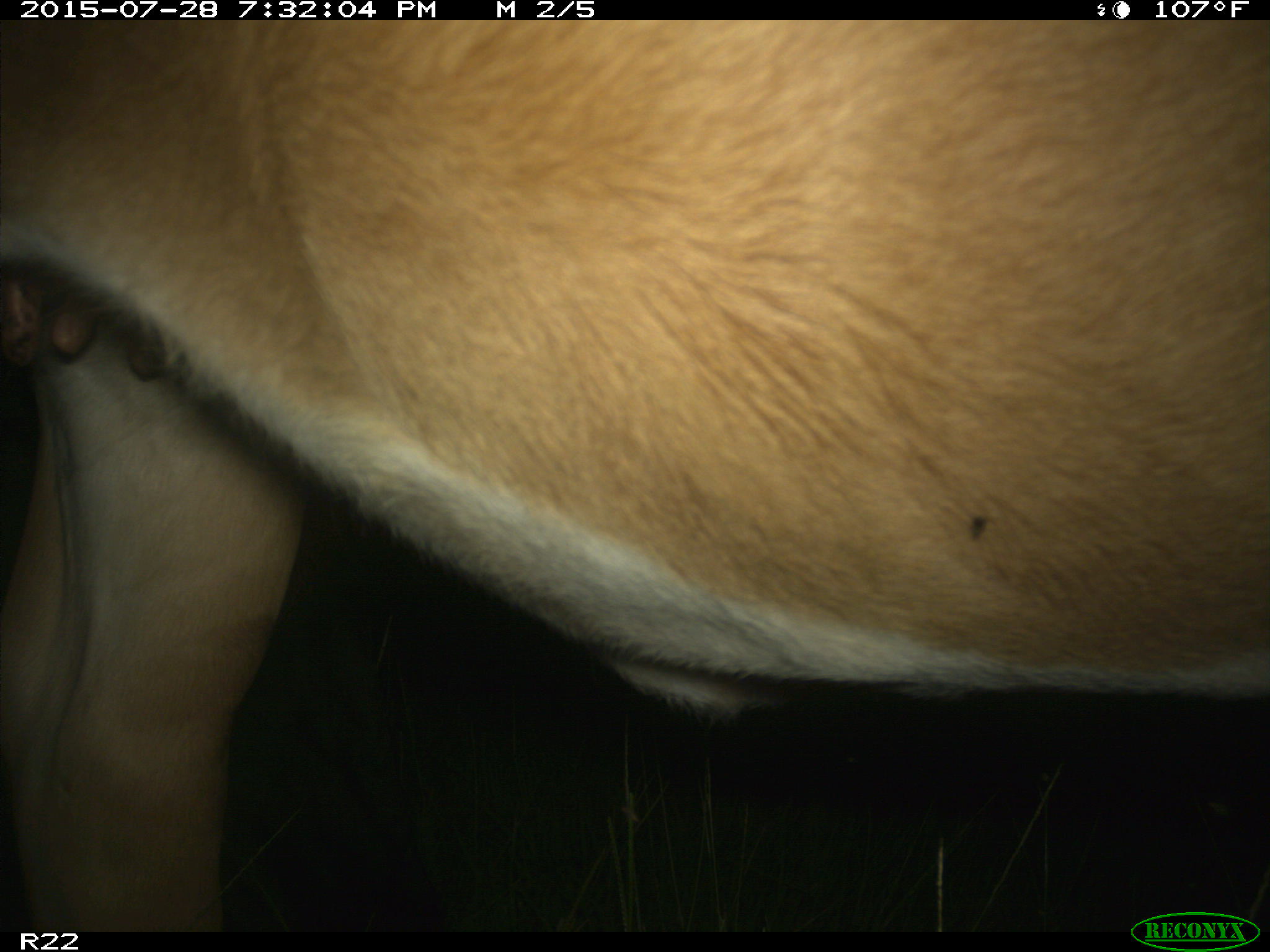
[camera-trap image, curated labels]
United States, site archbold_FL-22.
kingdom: Animalia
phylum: Chordata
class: Mammalia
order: Artiodactyla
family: Bovidae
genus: Bos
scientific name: Bos taurus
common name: domestic cow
Bos taurus (domestic cow).